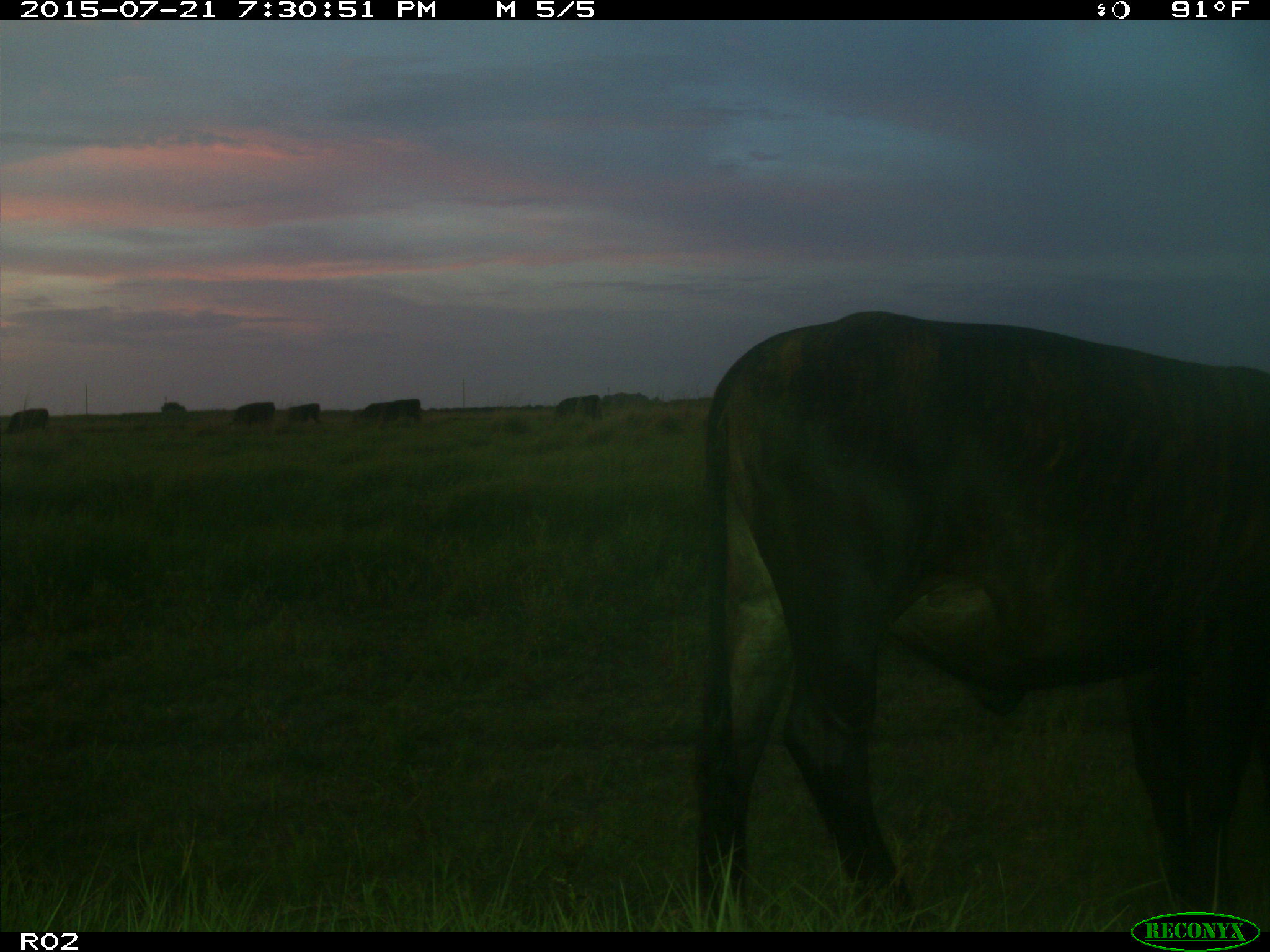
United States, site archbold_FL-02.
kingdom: Animalia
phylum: Chordata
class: Mammalia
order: Artiodactyla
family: Bovidae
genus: Bos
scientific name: Bos taurus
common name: domestic cow